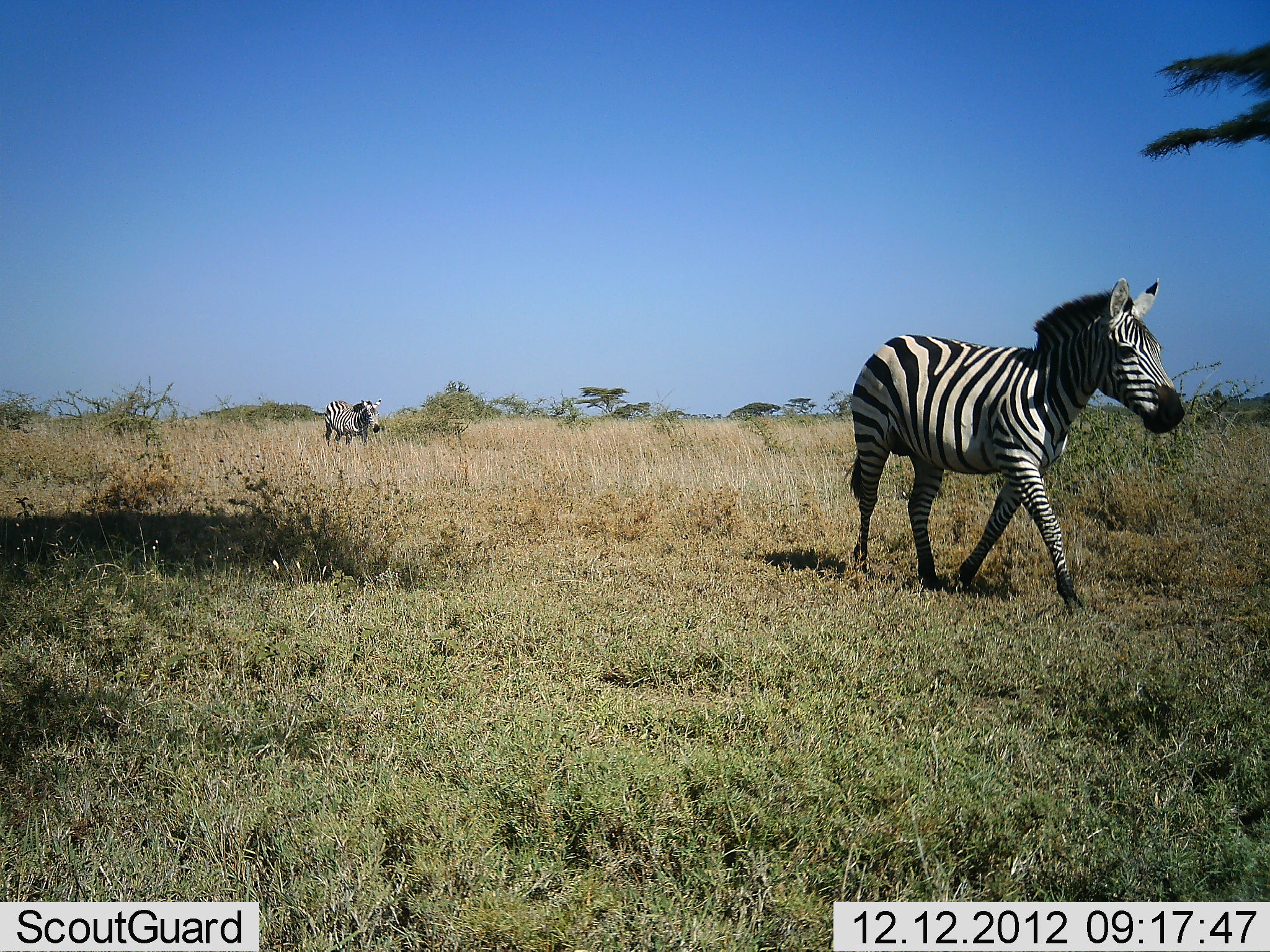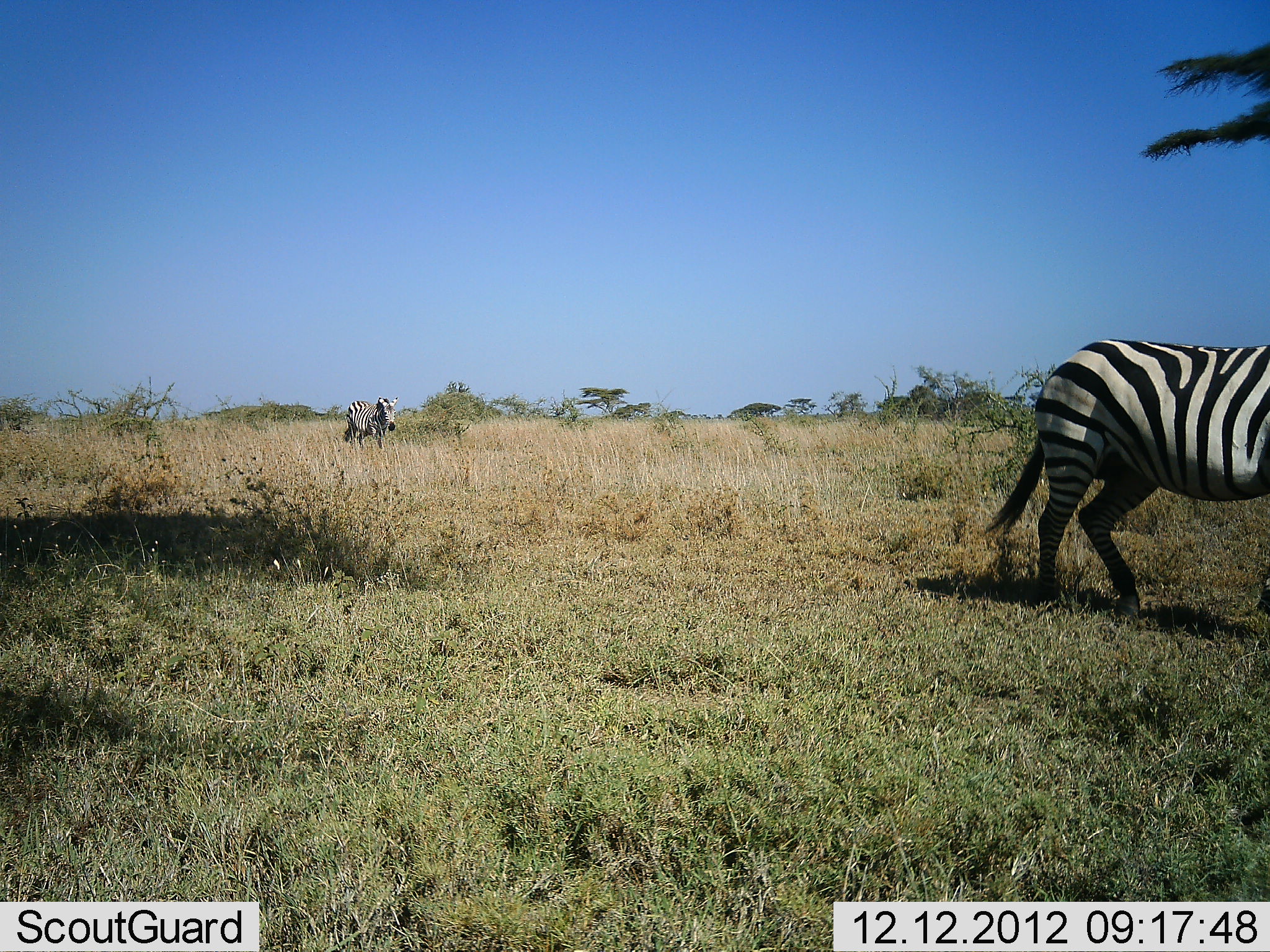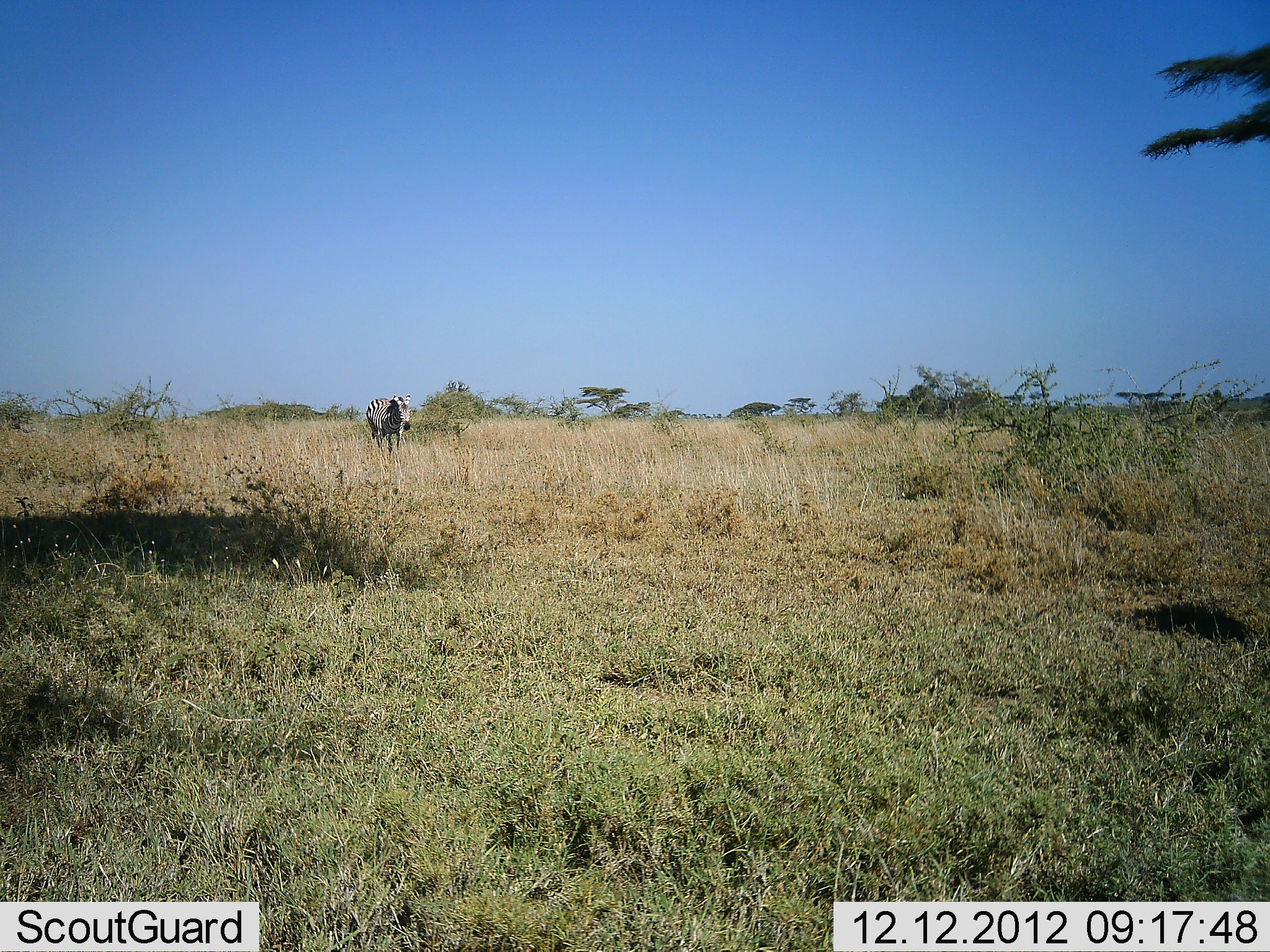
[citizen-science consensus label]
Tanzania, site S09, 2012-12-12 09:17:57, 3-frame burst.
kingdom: Animalia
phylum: Chordata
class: Mammalia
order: Perissodactyla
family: Equidae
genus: Equus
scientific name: Equus quagga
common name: plains zebra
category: zebra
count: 2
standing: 8%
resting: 0%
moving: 96%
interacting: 0%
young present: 0%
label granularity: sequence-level